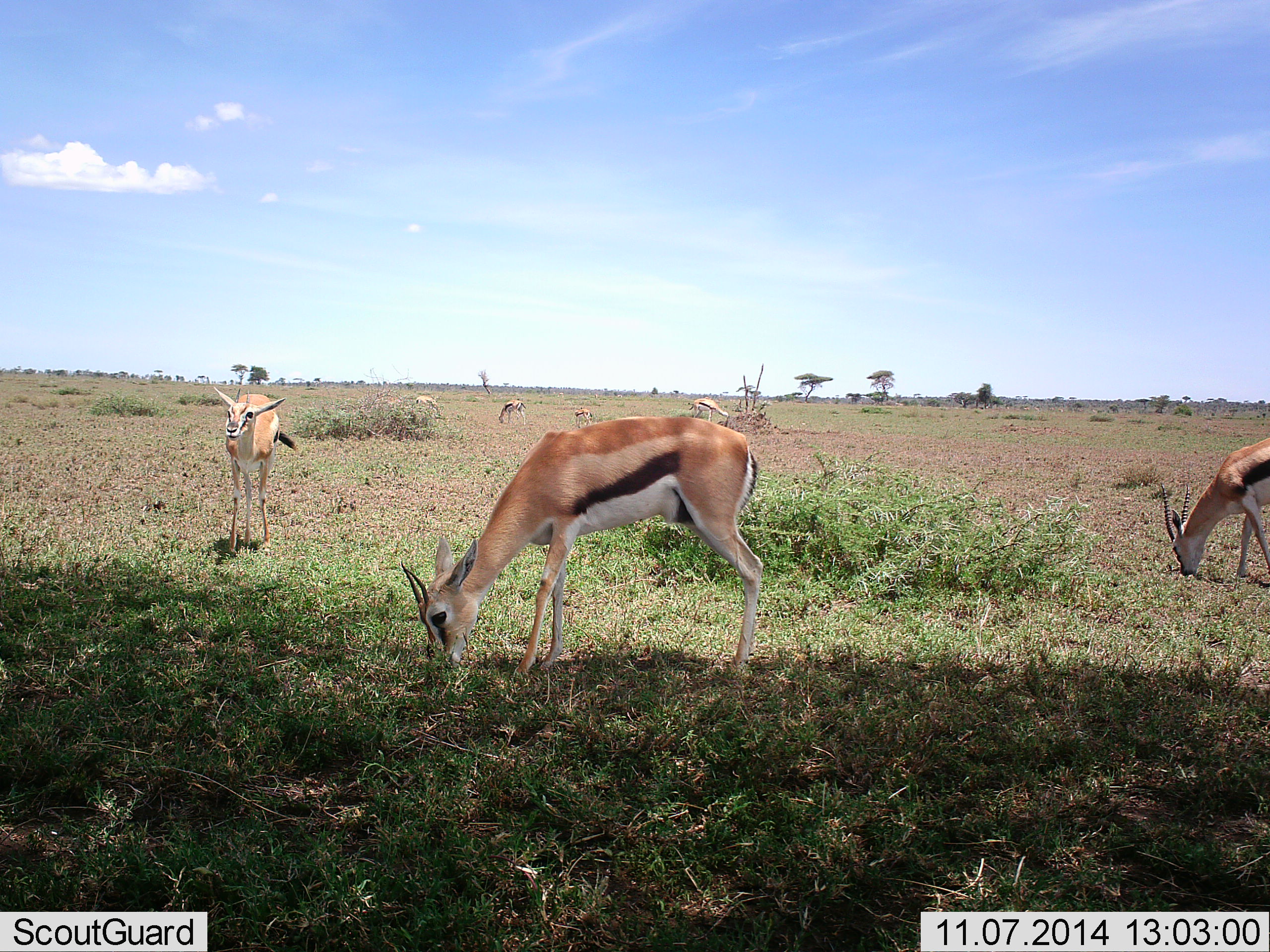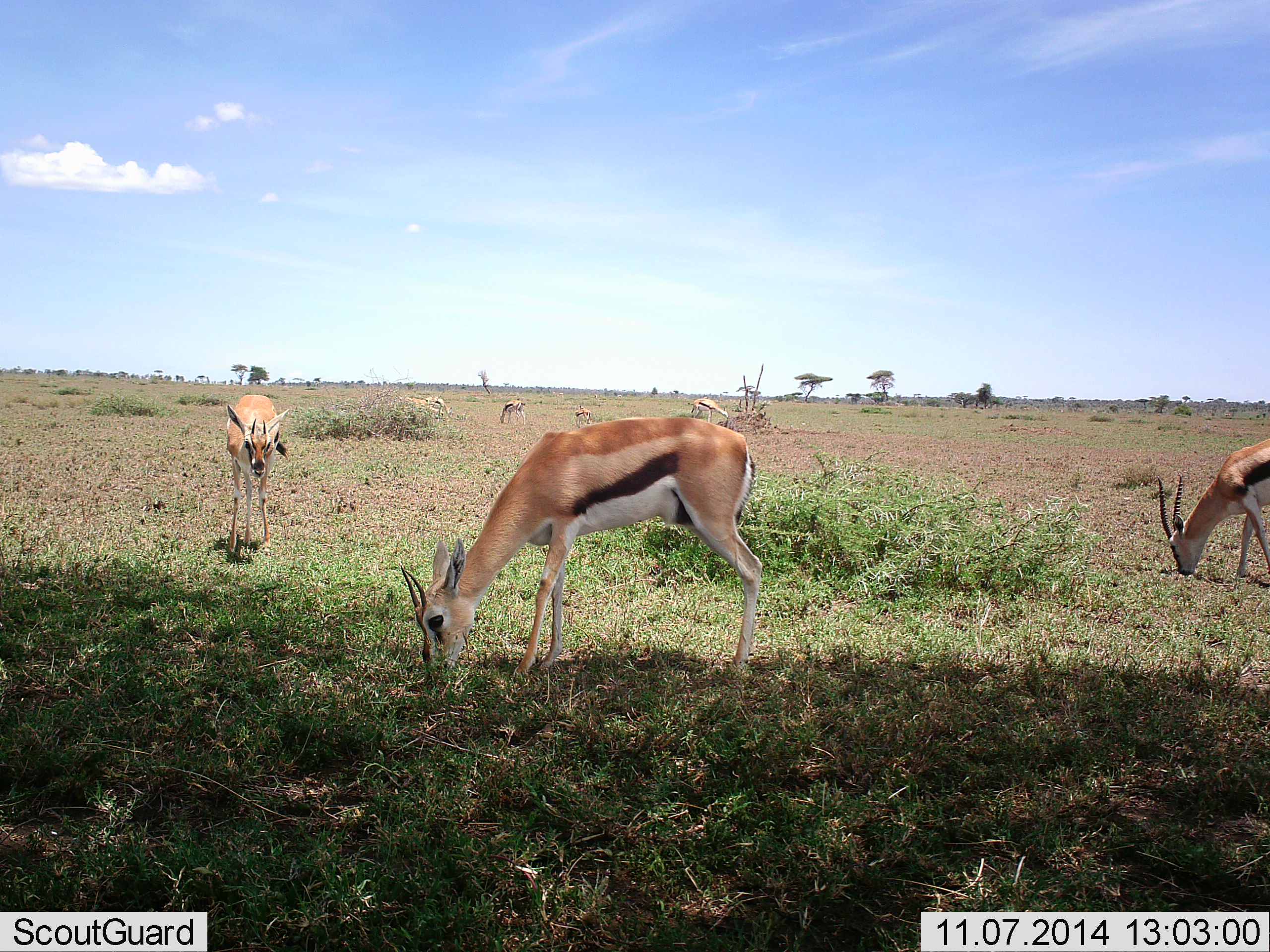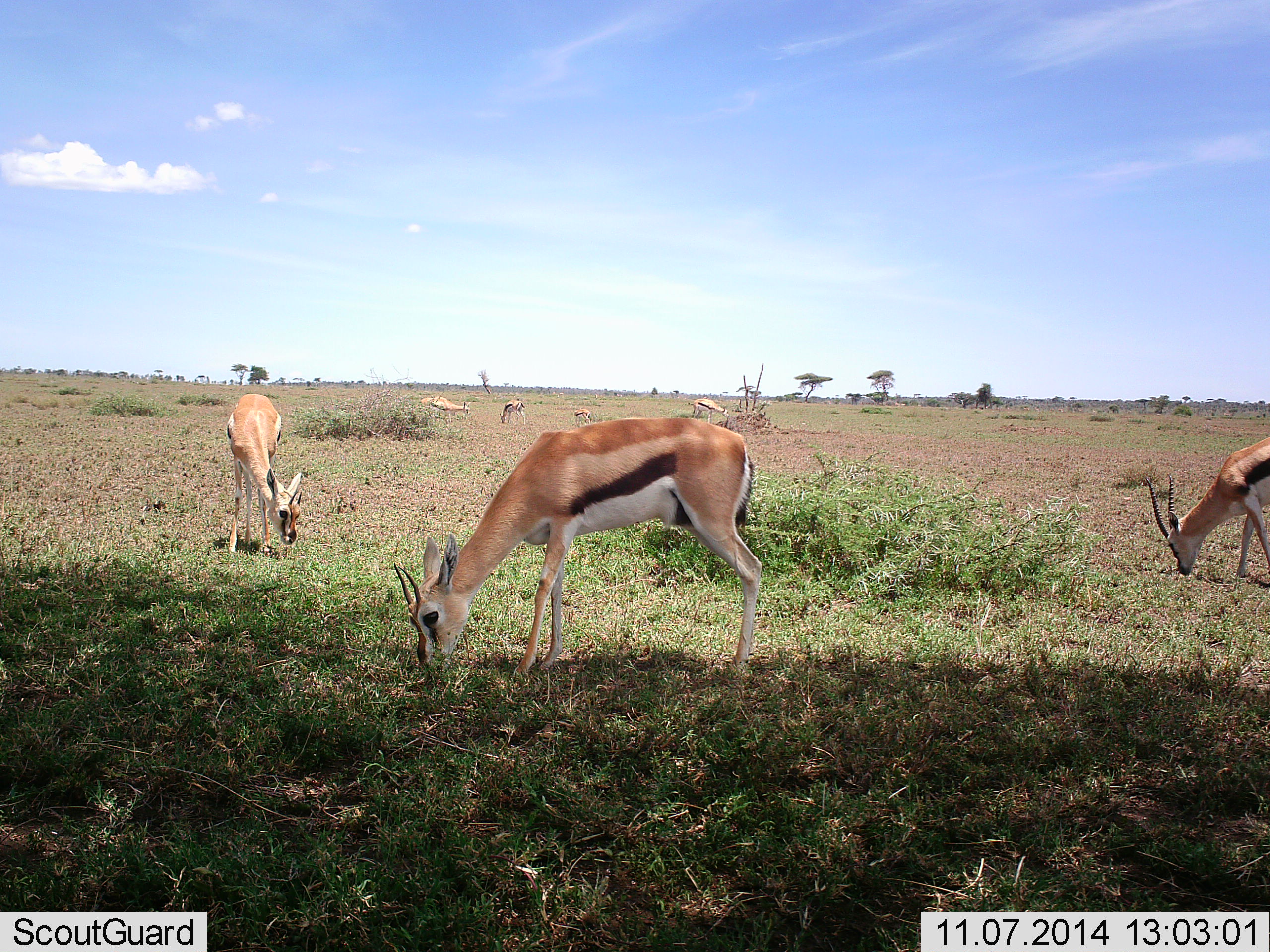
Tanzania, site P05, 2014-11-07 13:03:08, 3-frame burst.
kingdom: Animalia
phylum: Chordata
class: Mammalia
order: Artiodactyla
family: Bovidae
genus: Eudorcas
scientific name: Eudorcas thomsonii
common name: thomson's gazelle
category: gazellethomsons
Gazellethomsons (thomson's gazelle) (Eudorcas thomsonii), count 6. Behavior (volunteer vote fractions): standing 30%, resting 10%, moving 50%, interacting 0%. Young present (vote fraction): 10%. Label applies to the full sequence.